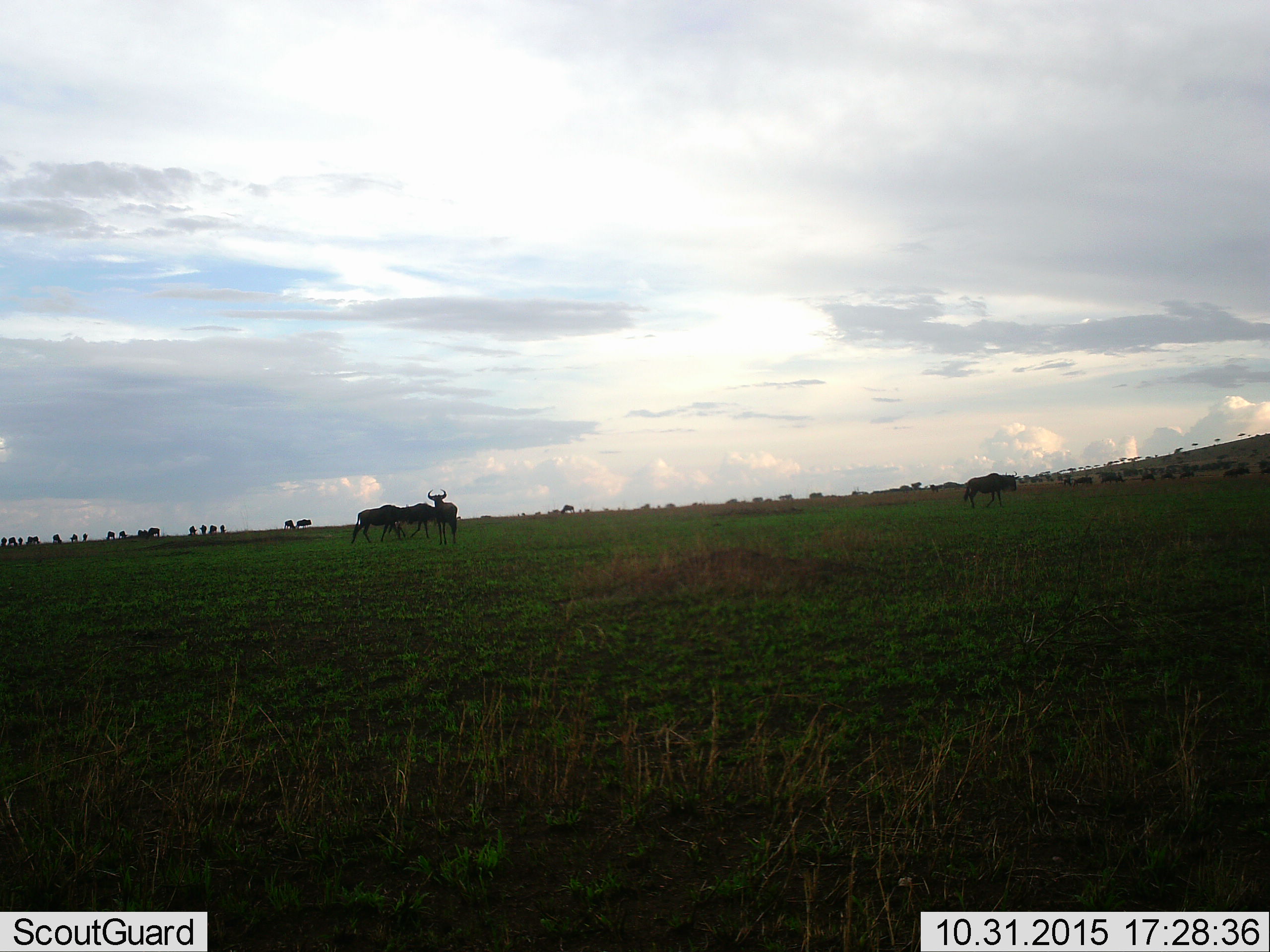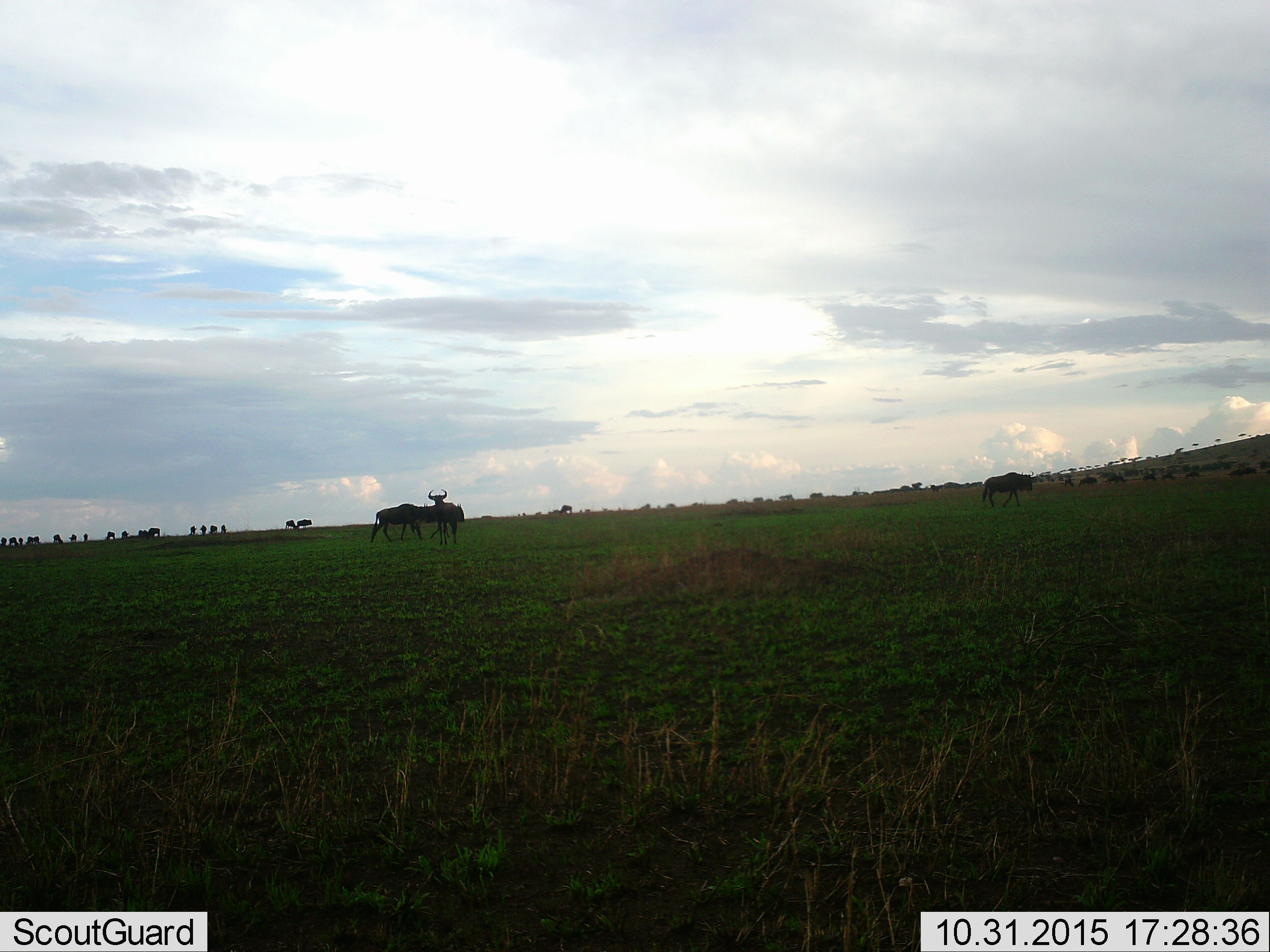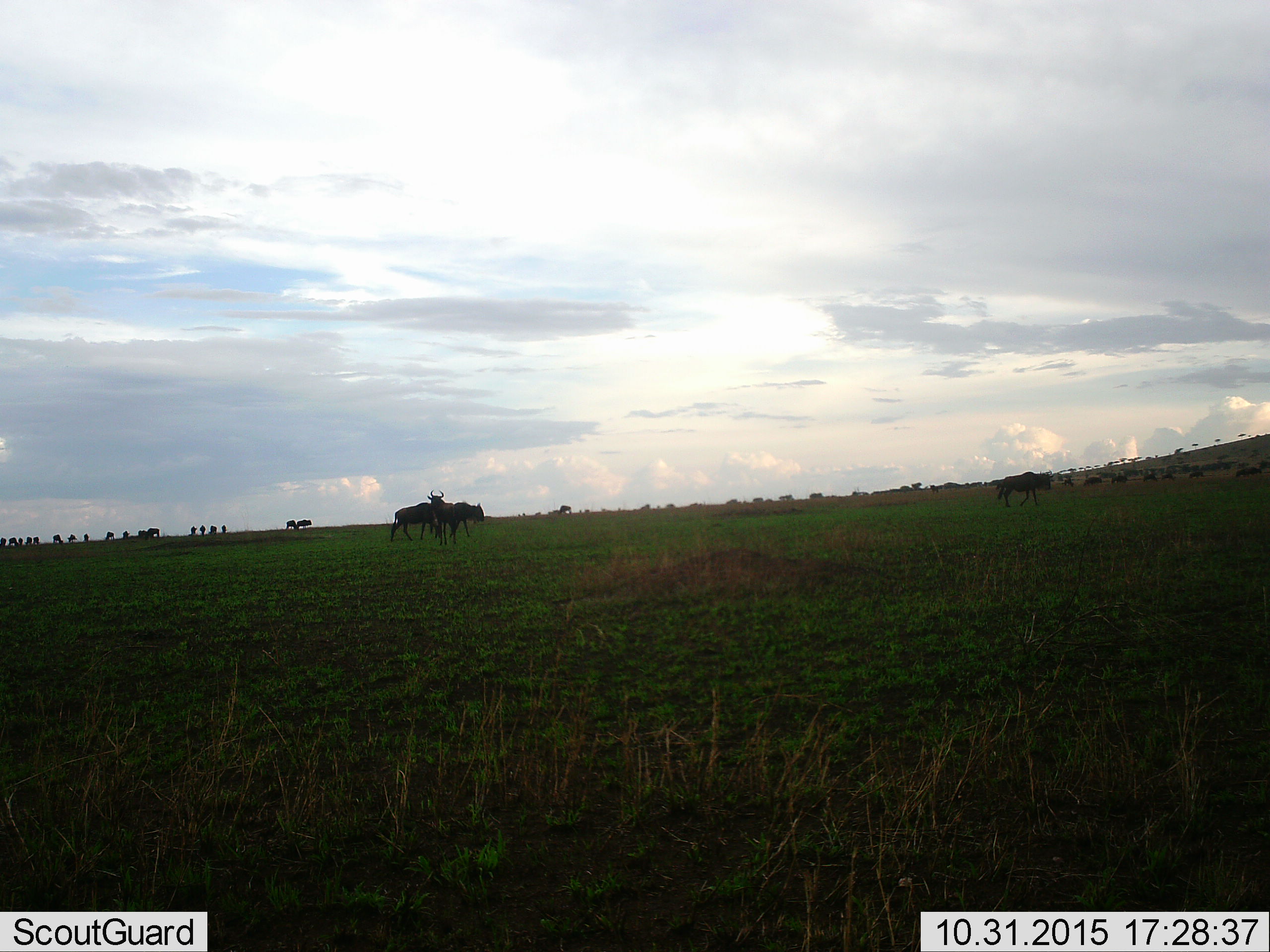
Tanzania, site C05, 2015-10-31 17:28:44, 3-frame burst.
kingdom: Animalia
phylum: Chordata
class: Mammalia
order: Artiodactyla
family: Bovidae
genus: Connochaetes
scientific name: Connochaetes taurinus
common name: blue wildebeest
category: wildebeest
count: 11-50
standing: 50%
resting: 7%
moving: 79%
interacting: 0%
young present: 0%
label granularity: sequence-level